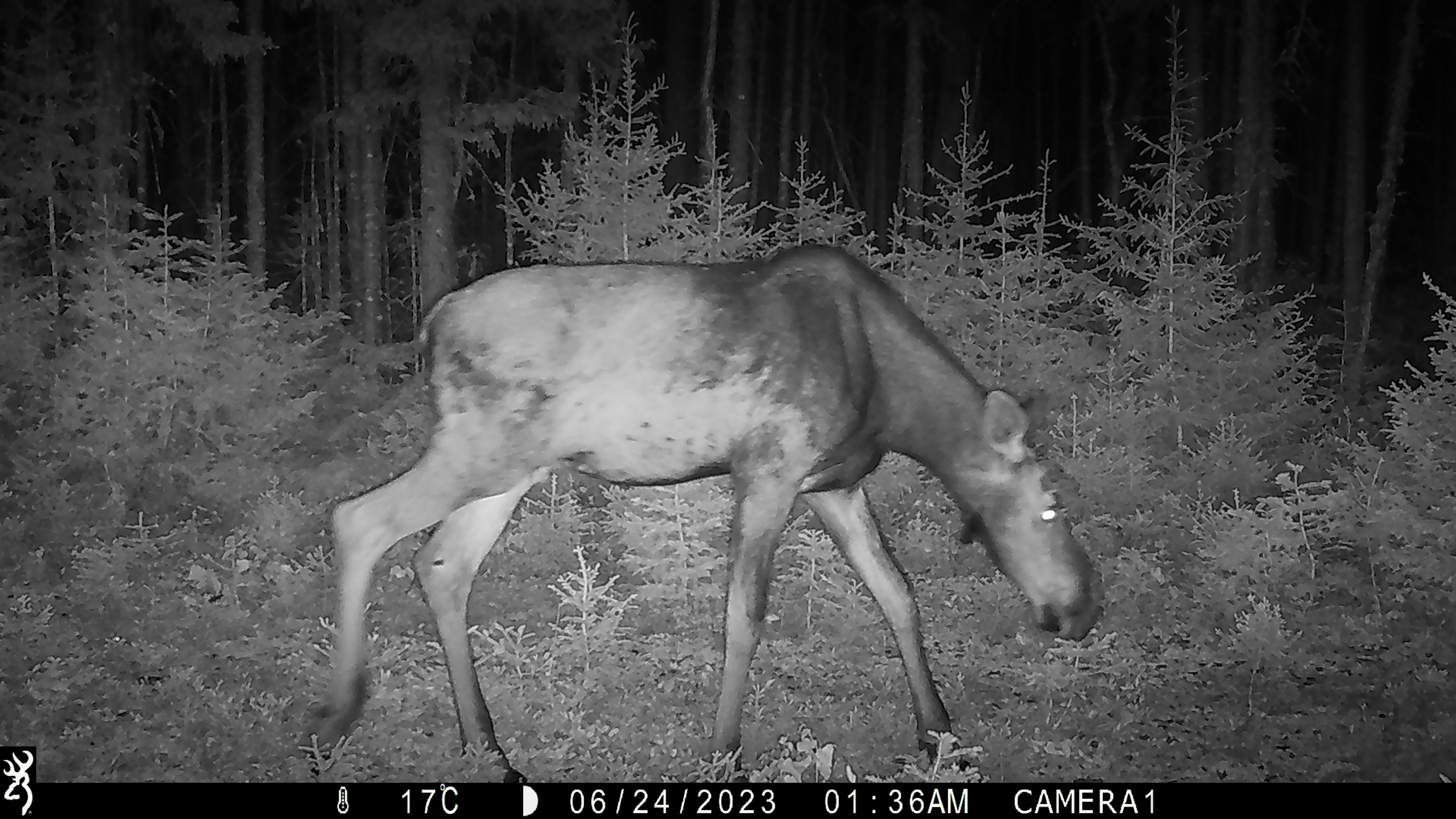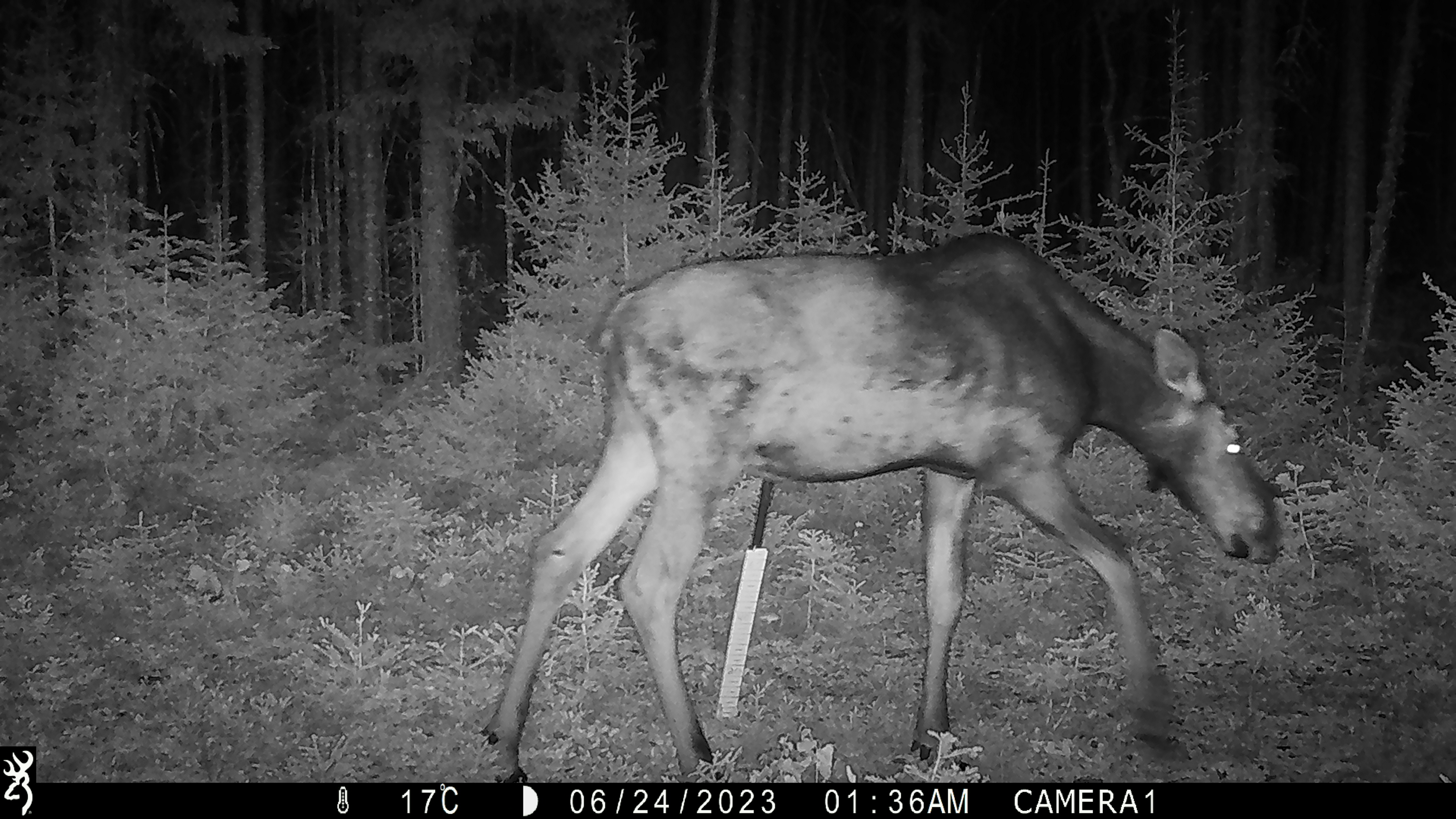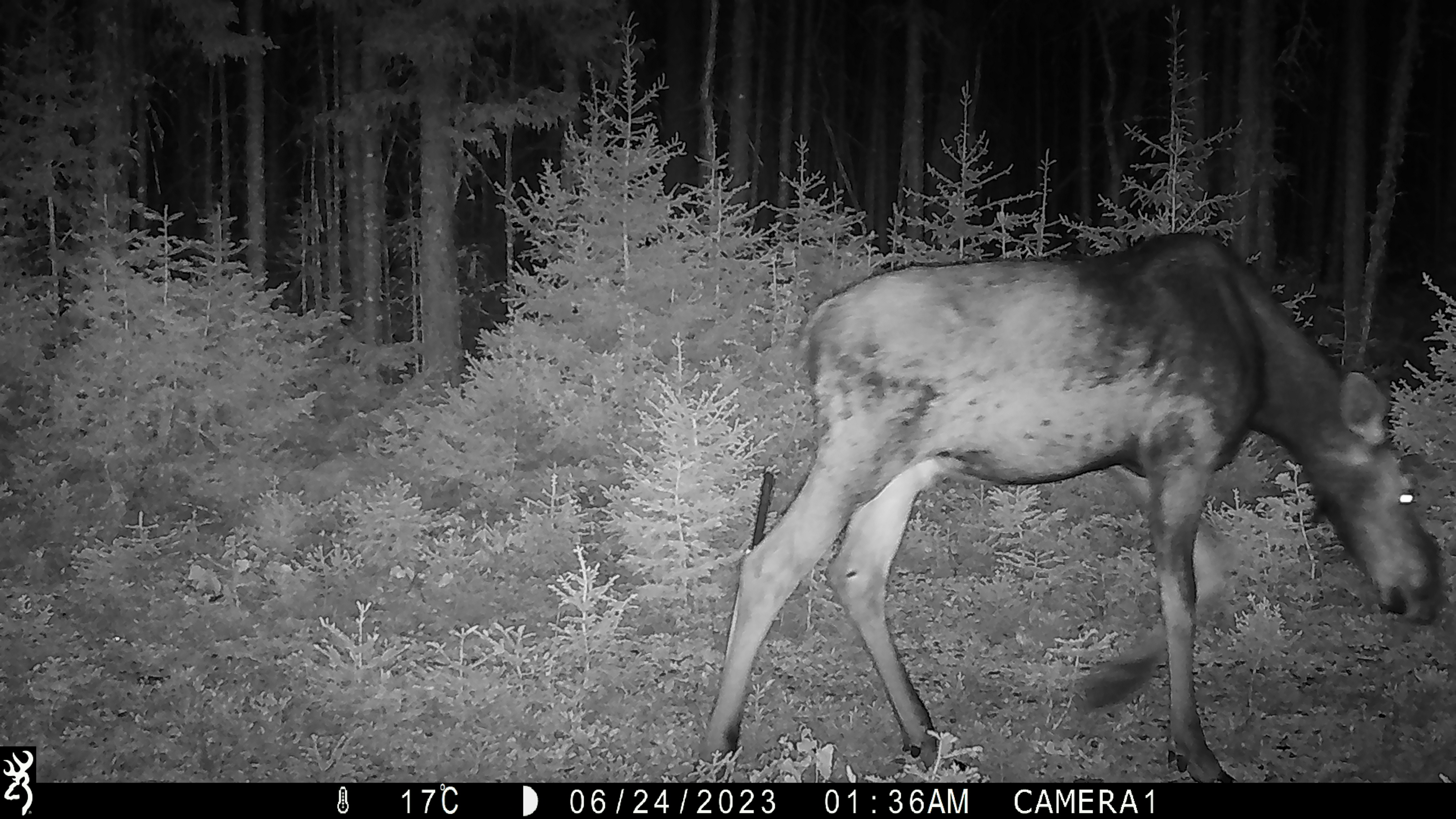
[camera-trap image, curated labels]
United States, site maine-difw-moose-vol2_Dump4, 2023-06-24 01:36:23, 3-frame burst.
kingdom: Animalia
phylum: Chordata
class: Mammalia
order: Artiodactyla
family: Cervidae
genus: Alces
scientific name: Alces alces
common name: moose